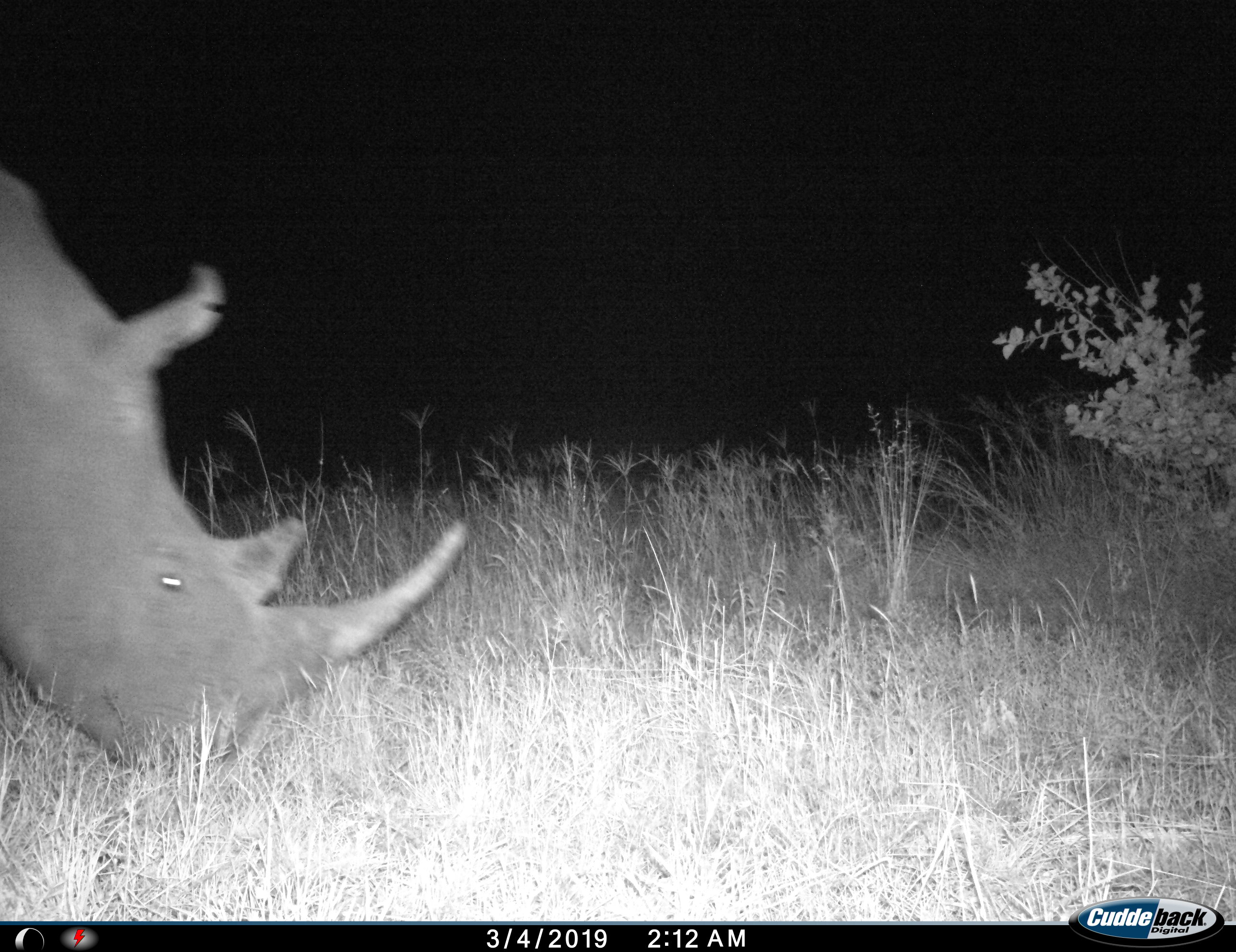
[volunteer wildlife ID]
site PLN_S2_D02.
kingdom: Animalia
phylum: Chordata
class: Mammalia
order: Perissodactyla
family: Rhinocerotidae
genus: Ceratotherium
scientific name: Ceratotherium simum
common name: white rhinoceros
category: rhinoceroswhite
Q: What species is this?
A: Rhinoceroswhite (white rhinoceros) (Ceratotherium simum).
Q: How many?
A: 1.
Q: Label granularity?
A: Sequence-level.